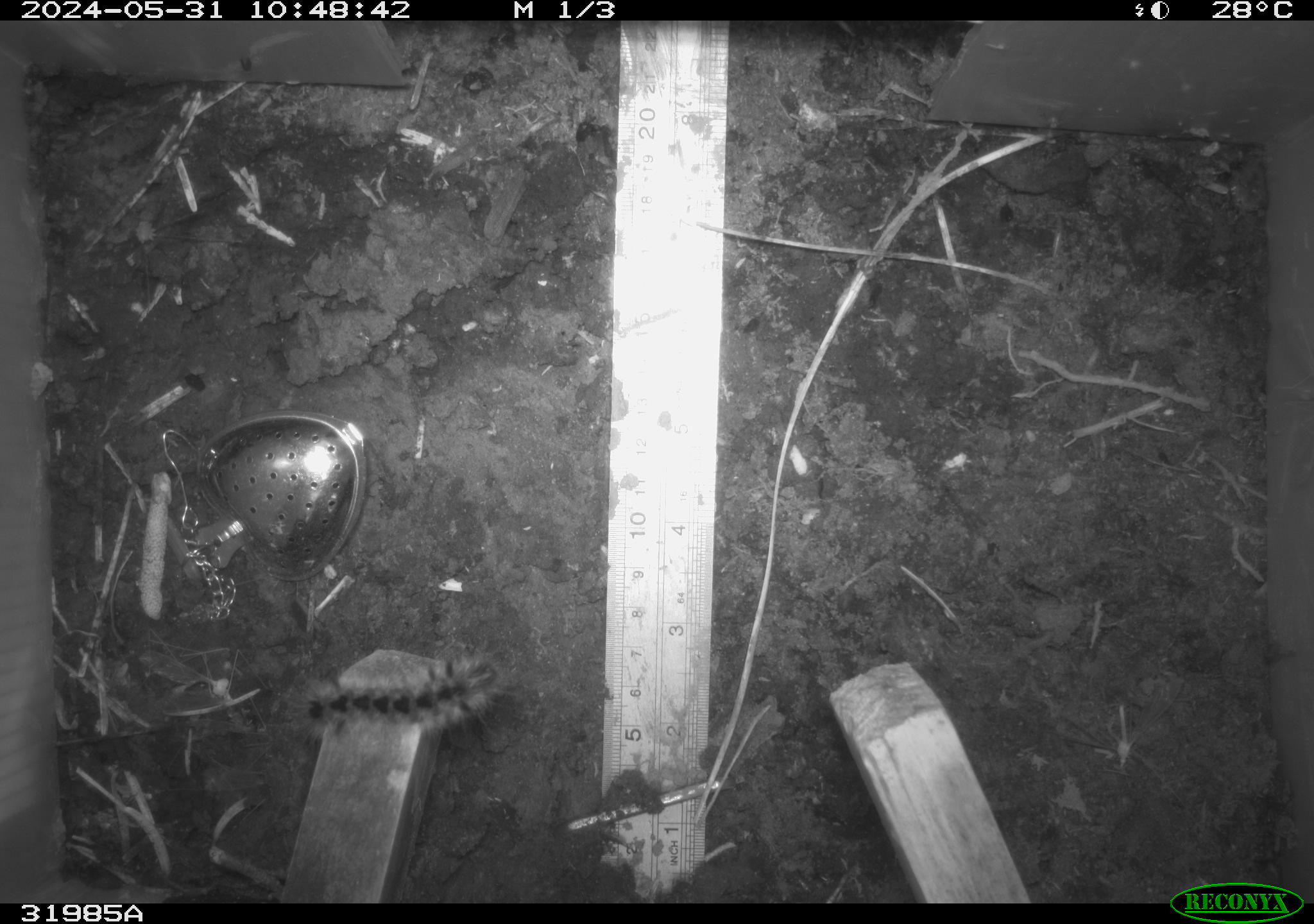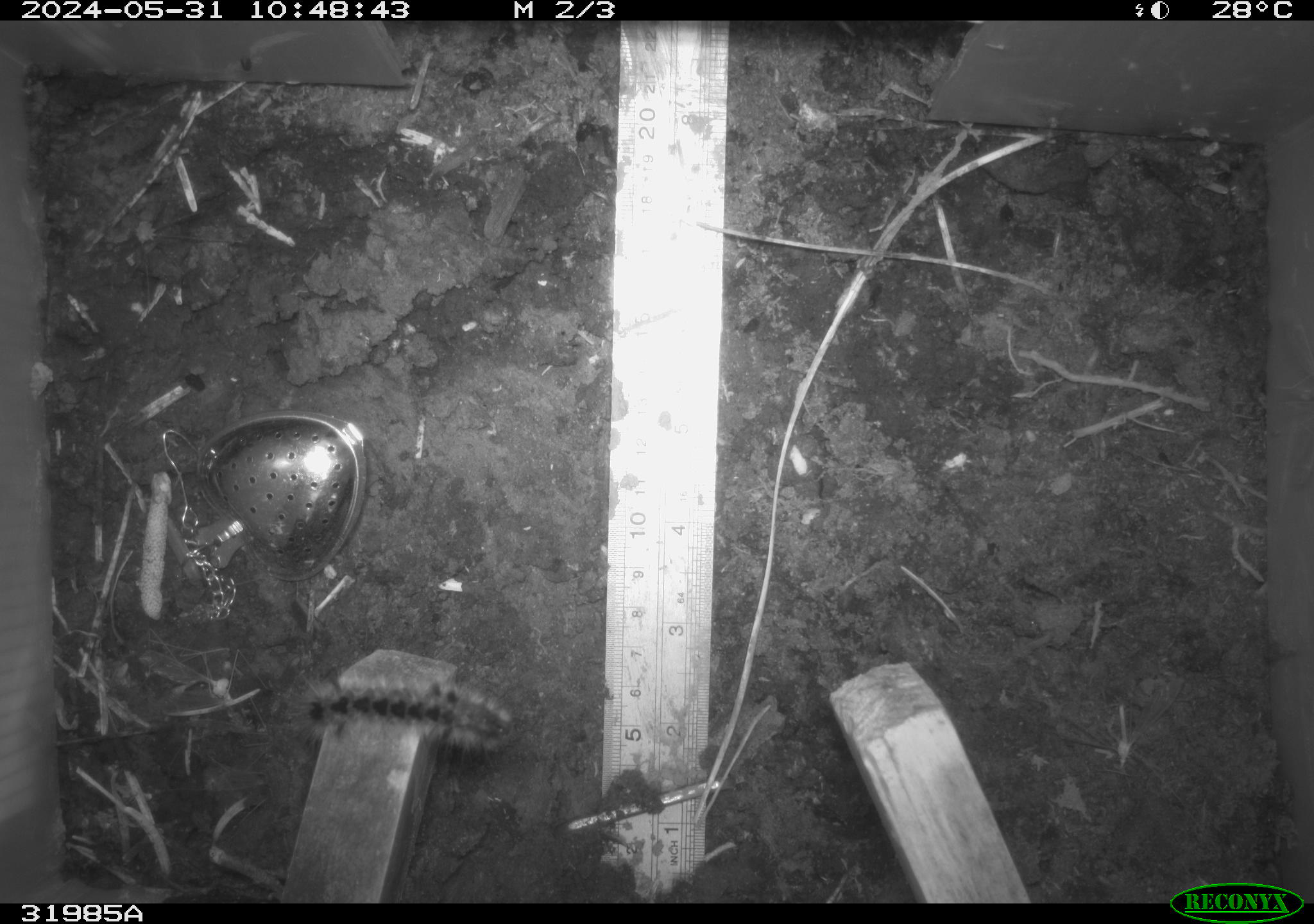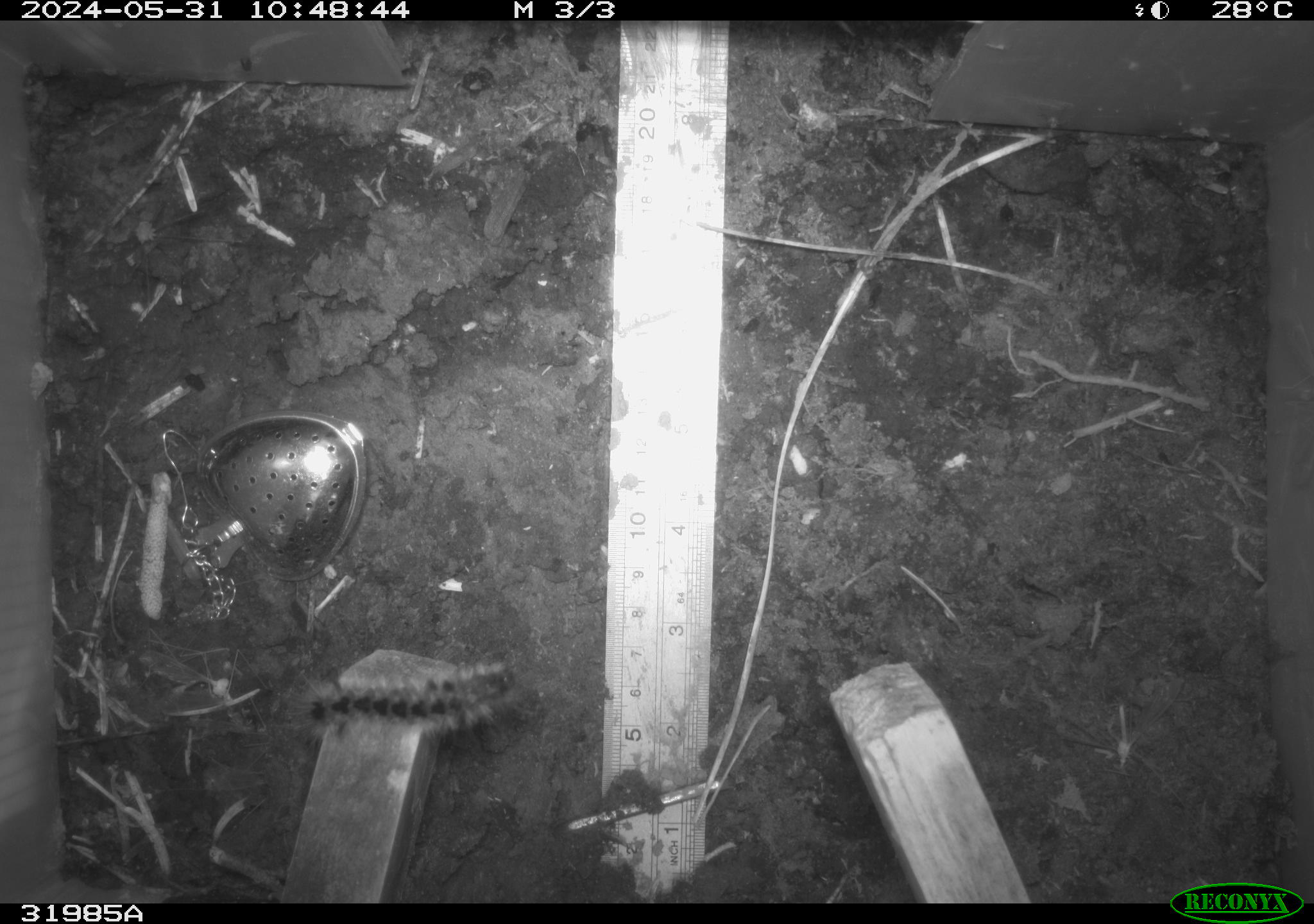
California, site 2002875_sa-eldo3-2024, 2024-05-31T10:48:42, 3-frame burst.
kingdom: Animalia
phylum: Arthropoda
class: Insecta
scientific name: Insecta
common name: insect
Insect (Insecta).